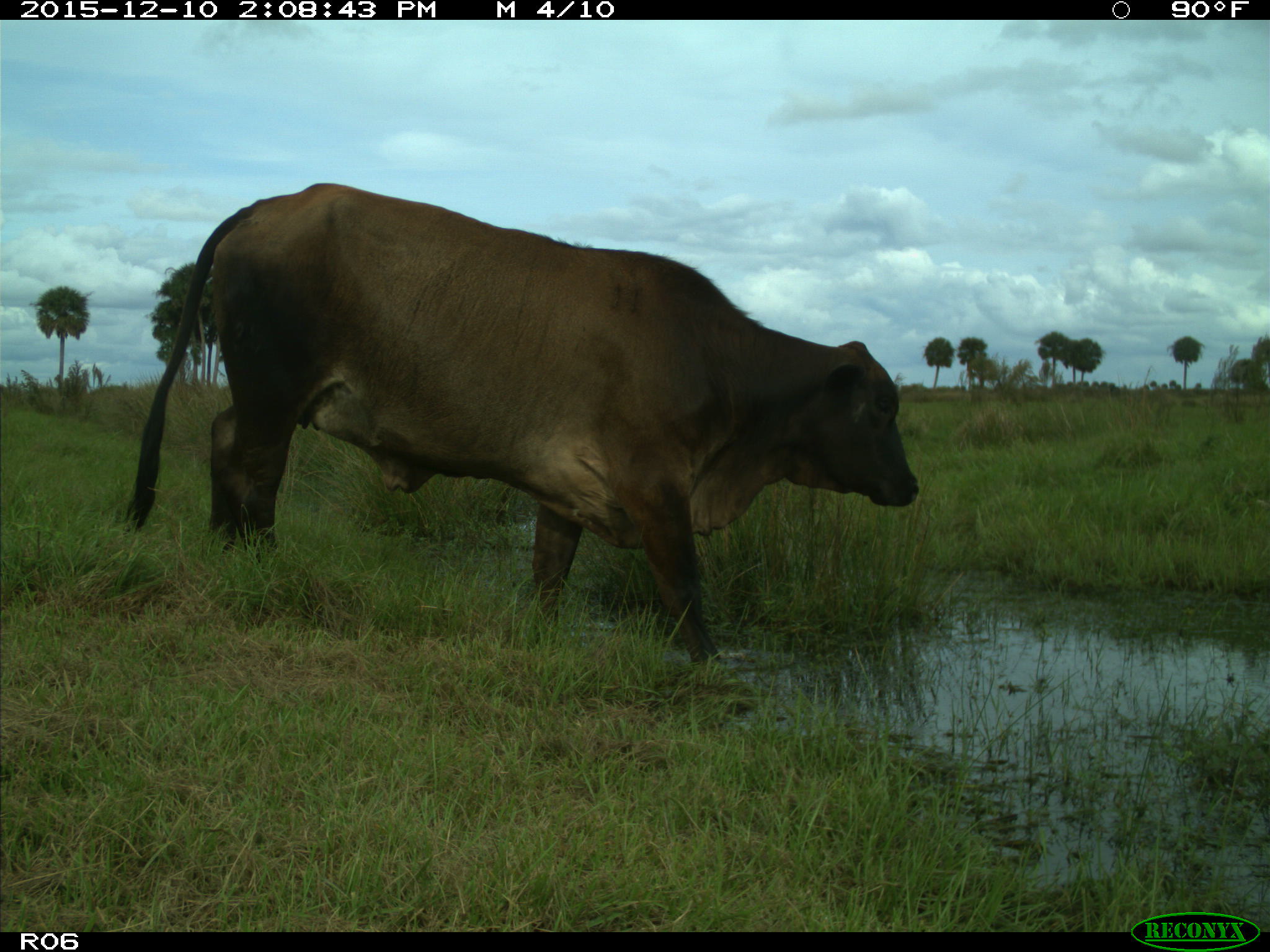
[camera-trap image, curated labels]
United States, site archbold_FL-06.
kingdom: Animalia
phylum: Chordata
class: Mammalia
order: Artiodactyla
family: Bovidae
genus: Bos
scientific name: Bos taurus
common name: domestic cow